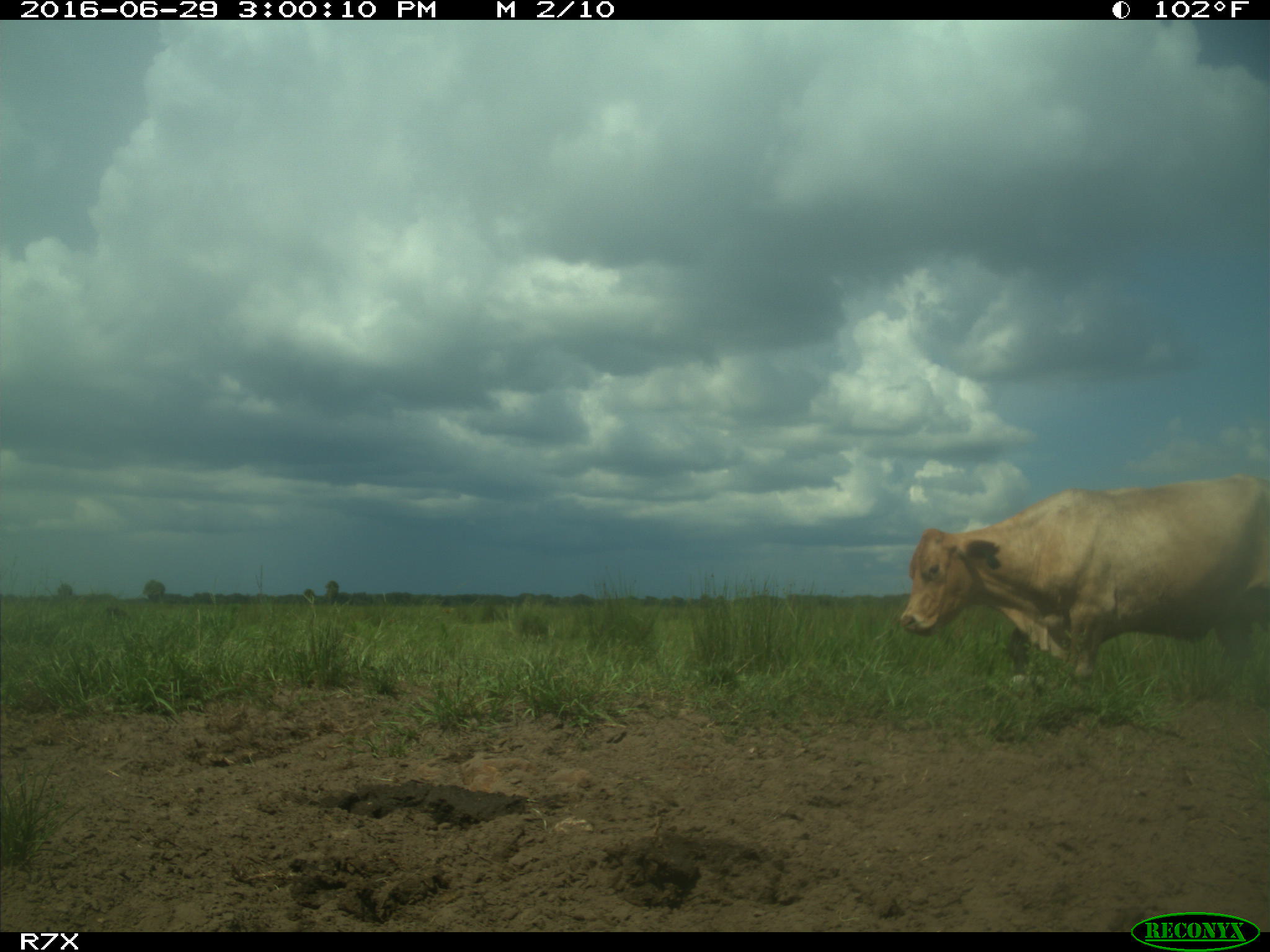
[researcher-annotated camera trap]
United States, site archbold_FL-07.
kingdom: Animalia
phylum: Chordata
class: Mammalia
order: Artiodactyla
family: Bovidae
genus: Bos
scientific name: Bos taurus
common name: domestic cow